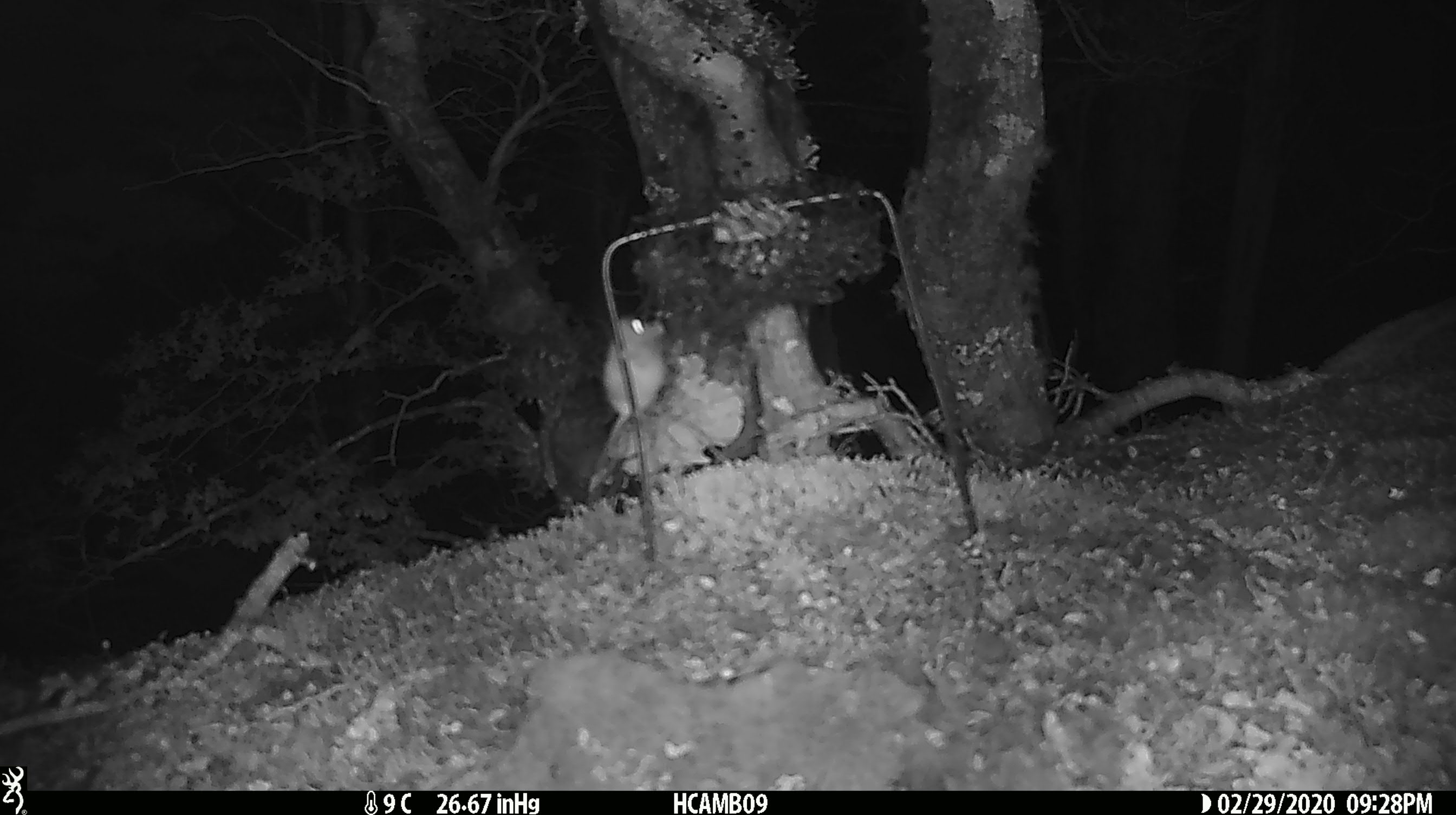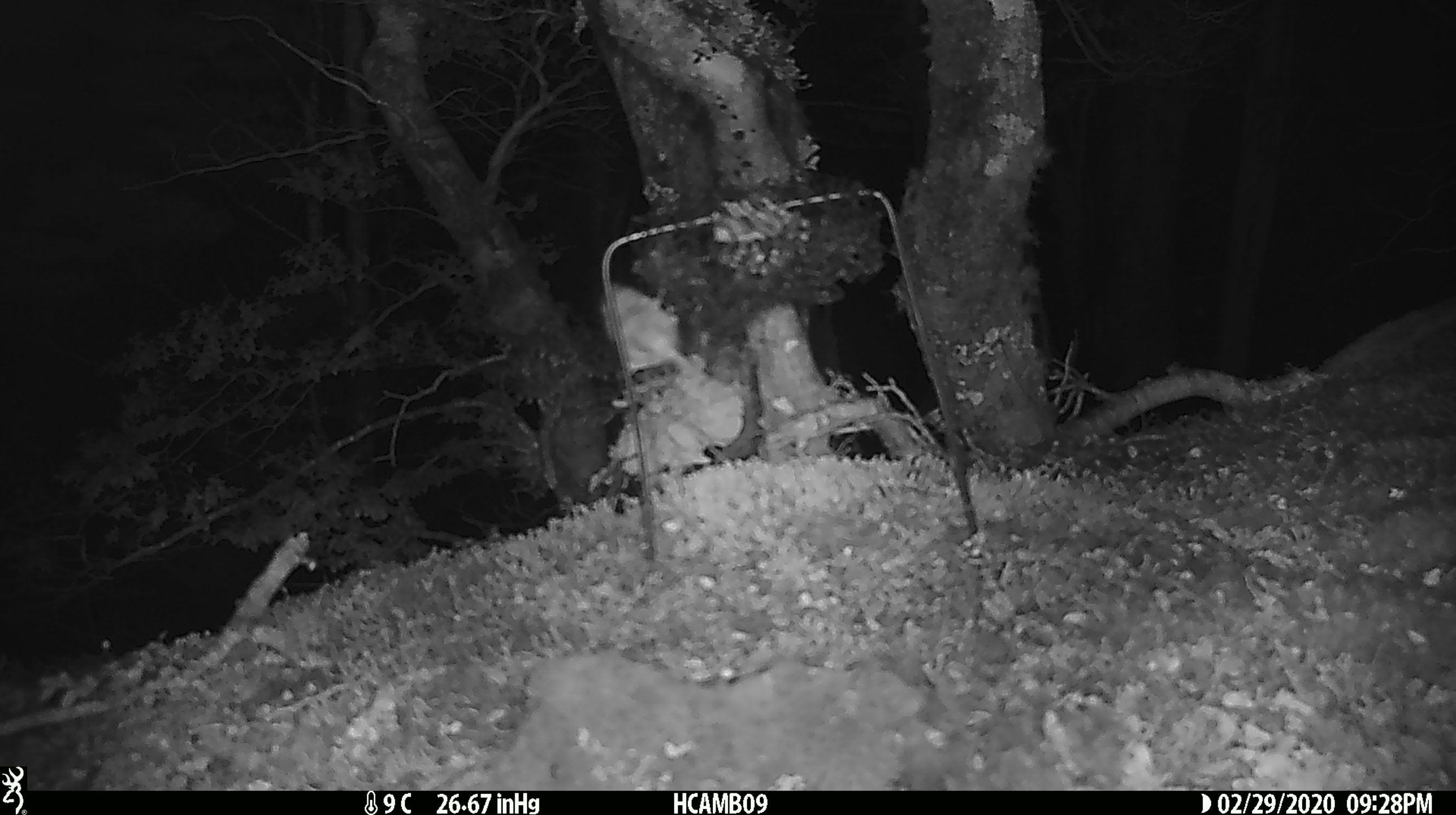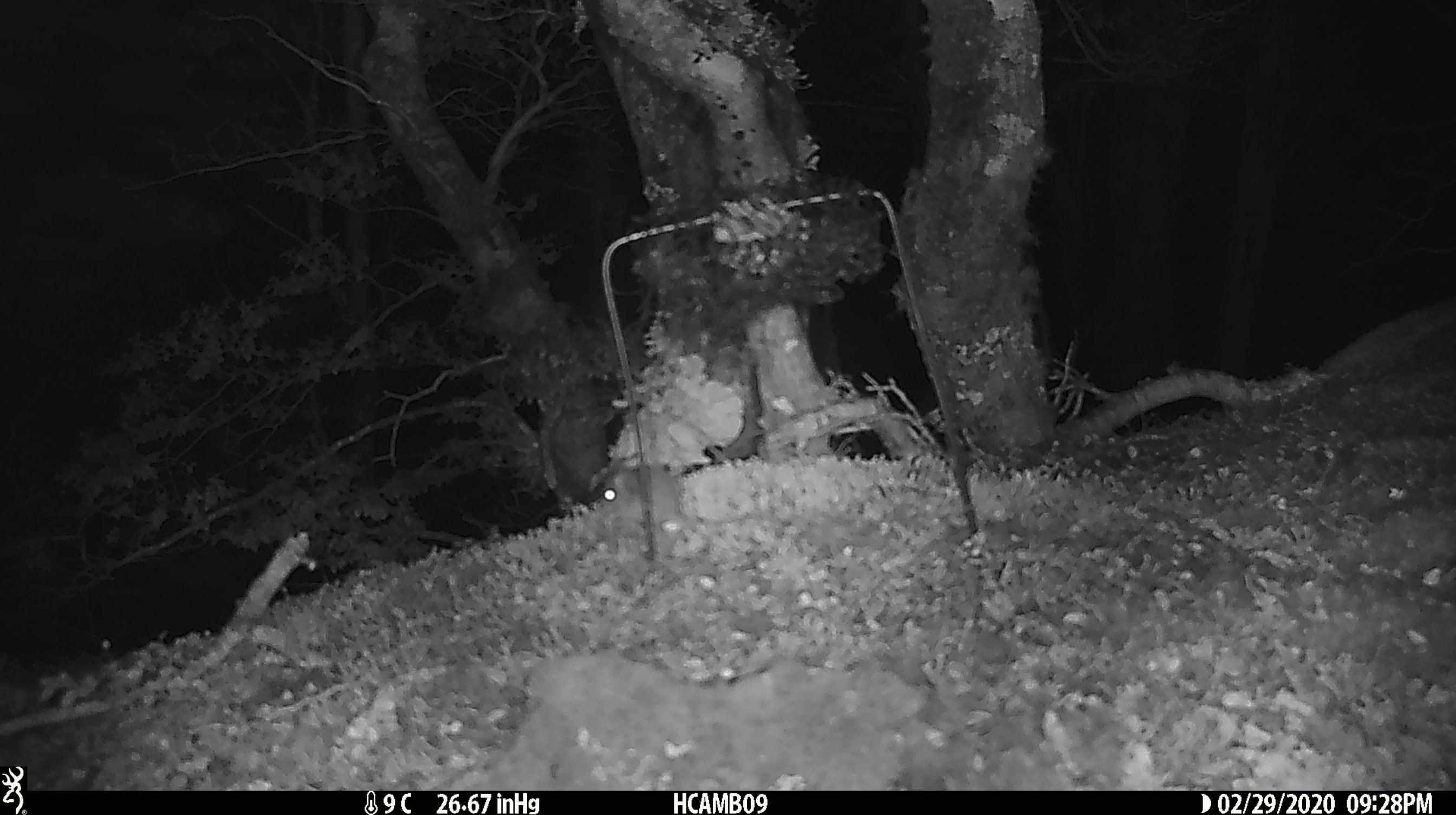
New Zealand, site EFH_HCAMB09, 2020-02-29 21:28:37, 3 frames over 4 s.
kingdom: Animalia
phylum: Chordata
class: Mammalia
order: Rodentia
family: Muridae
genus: Mus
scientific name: Mus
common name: mouse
Mouse (Mus).